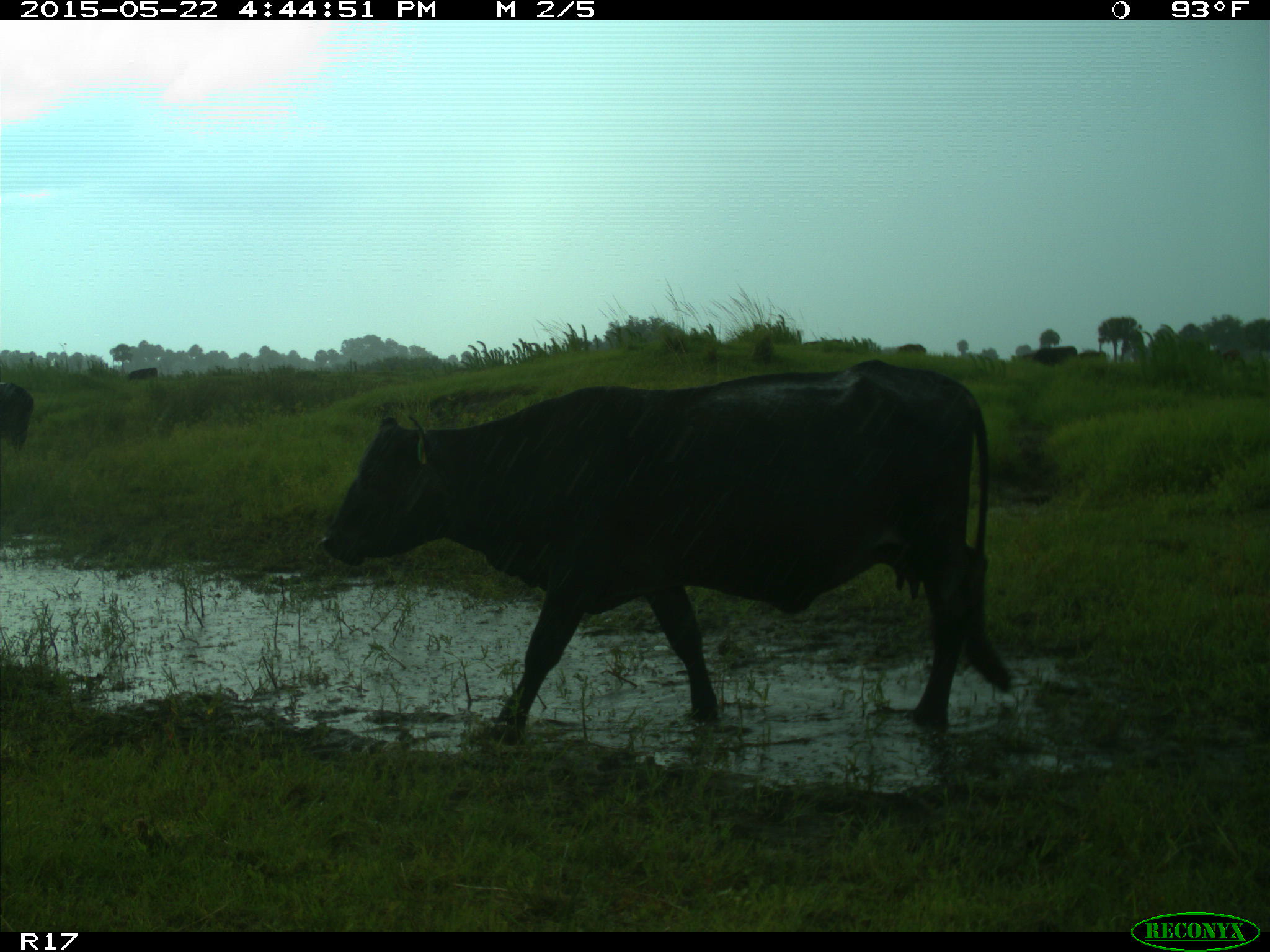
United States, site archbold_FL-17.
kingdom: Animalia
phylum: Chordata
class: Mammalia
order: Artiodactyla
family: Bovidae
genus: Bos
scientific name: Bos taurus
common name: domestic cow